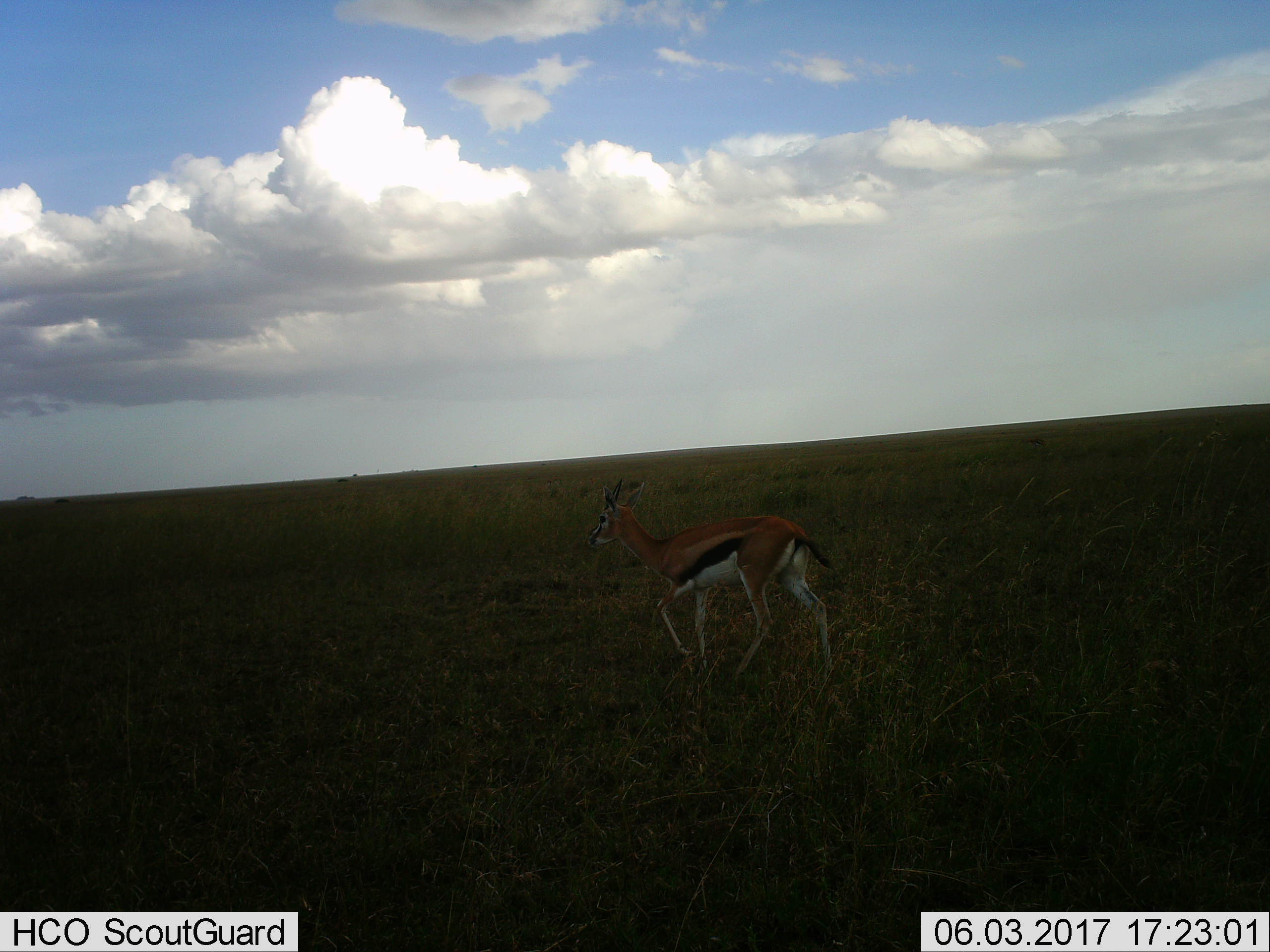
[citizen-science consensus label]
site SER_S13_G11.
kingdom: Animalia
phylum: Chordata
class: Mammalia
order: Artiodactyla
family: Bovidae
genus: Eudorcas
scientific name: Eudorcas thomsonii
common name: thomson's gazelle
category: gazellethomsons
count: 1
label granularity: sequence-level